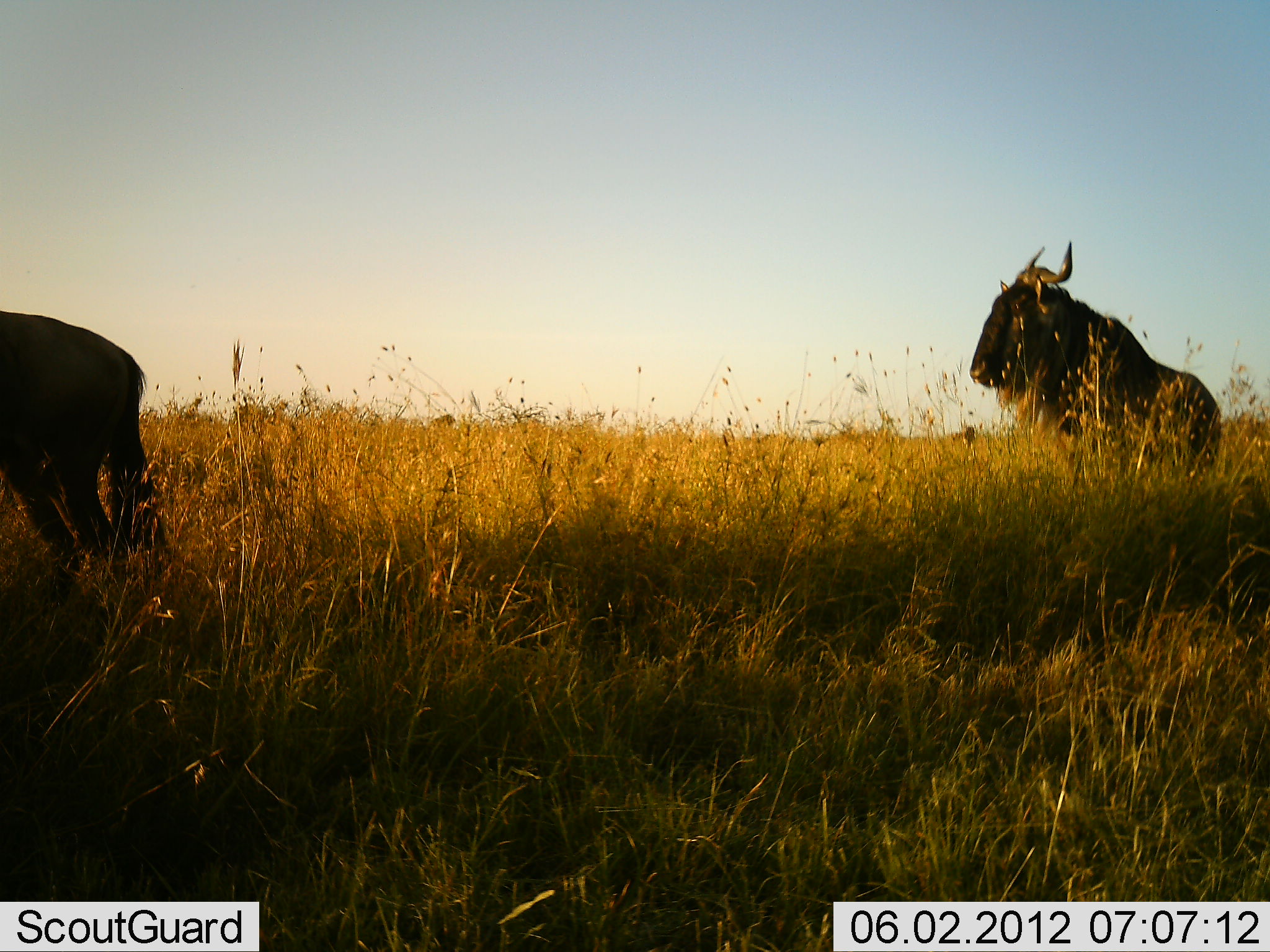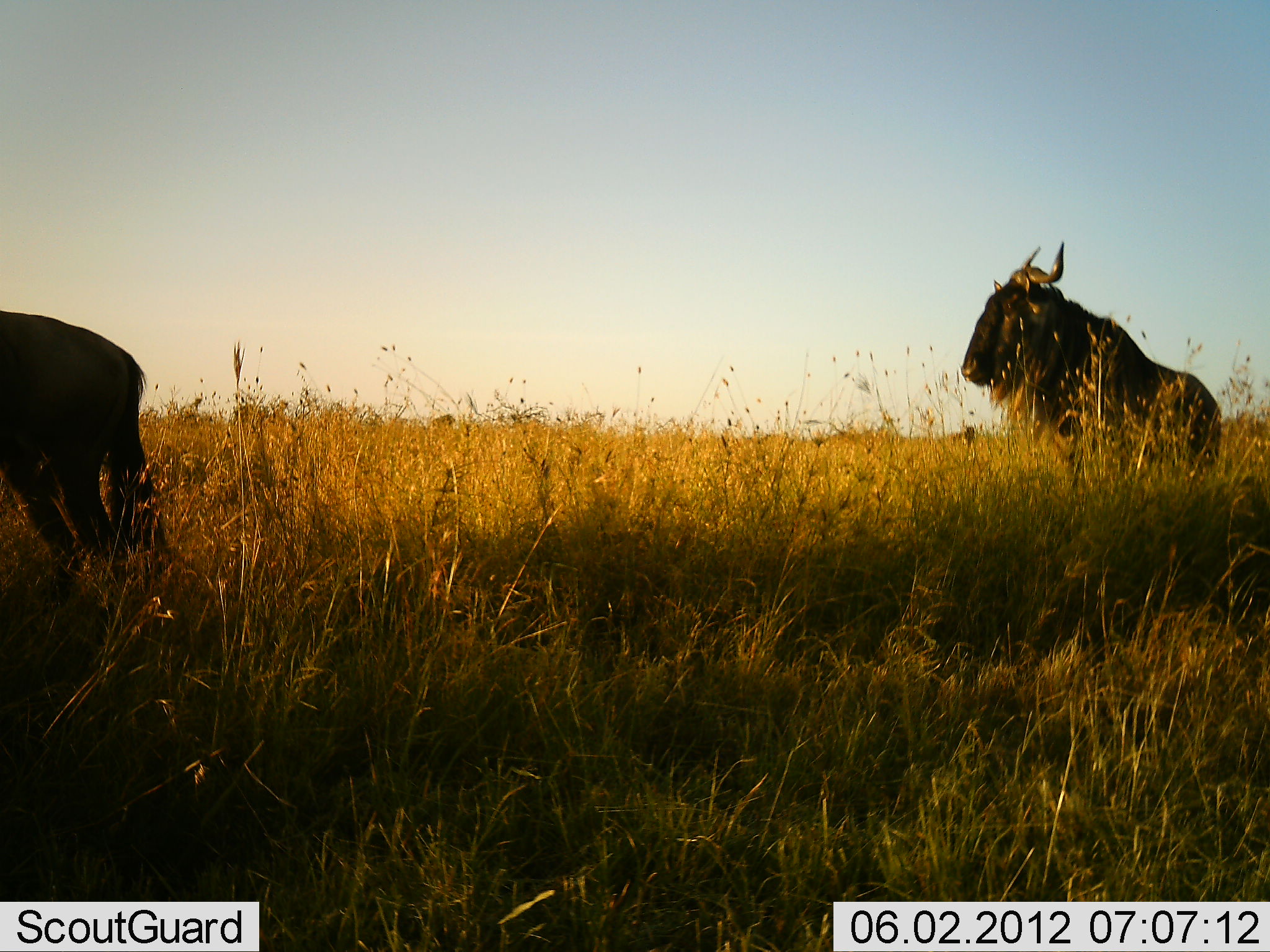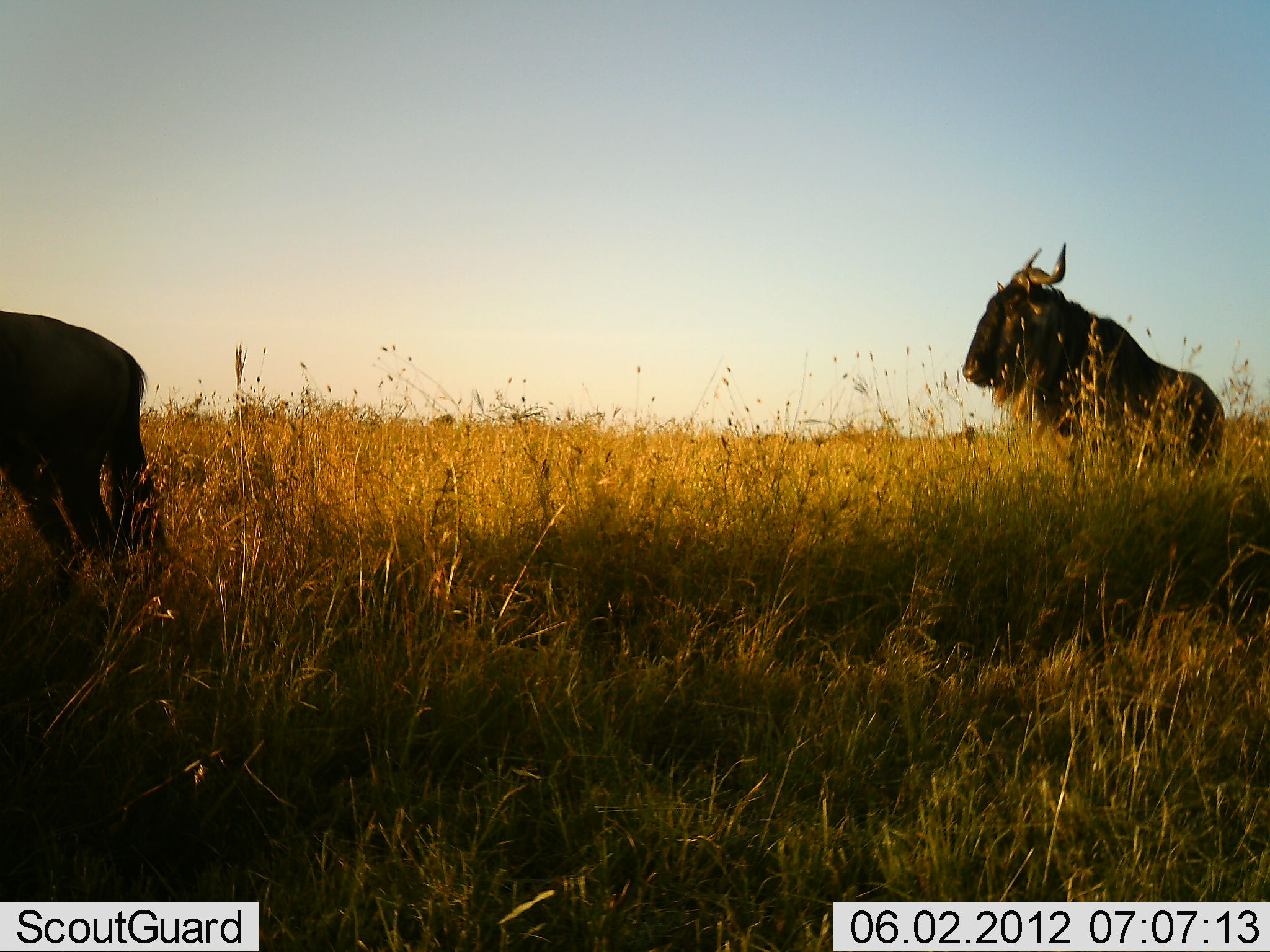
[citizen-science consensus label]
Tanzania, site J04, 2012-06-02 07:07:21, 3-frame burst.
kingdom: Animalia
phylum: Chordata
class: Mammalia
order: Artiodactyla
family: Bovidae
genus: Connochaetes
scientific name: Connochaetes taurinus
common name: blue wildebeest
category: wildebeest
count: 2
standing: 90%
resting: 0%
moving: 10%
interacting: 0%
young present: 0%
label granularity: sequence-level